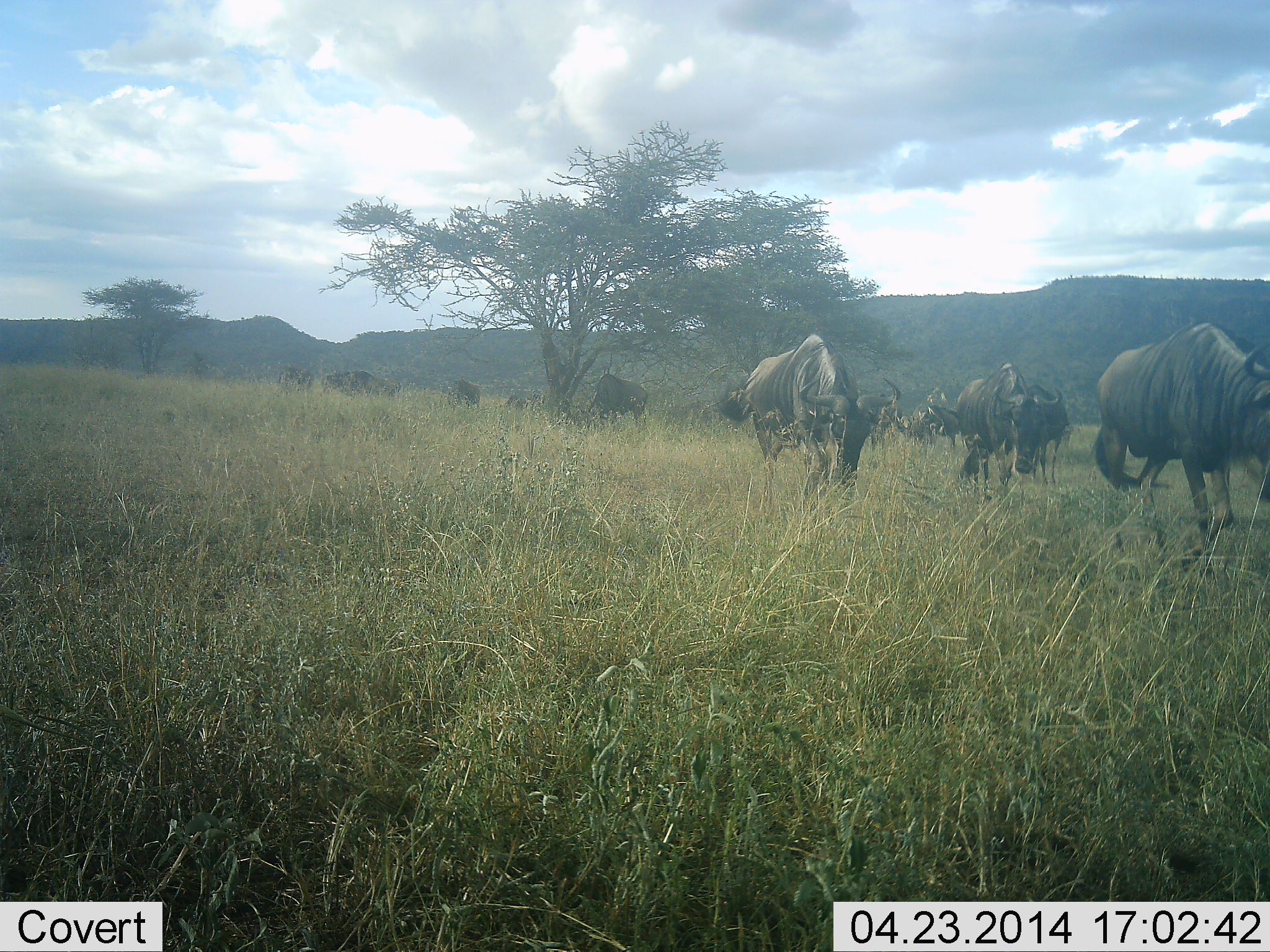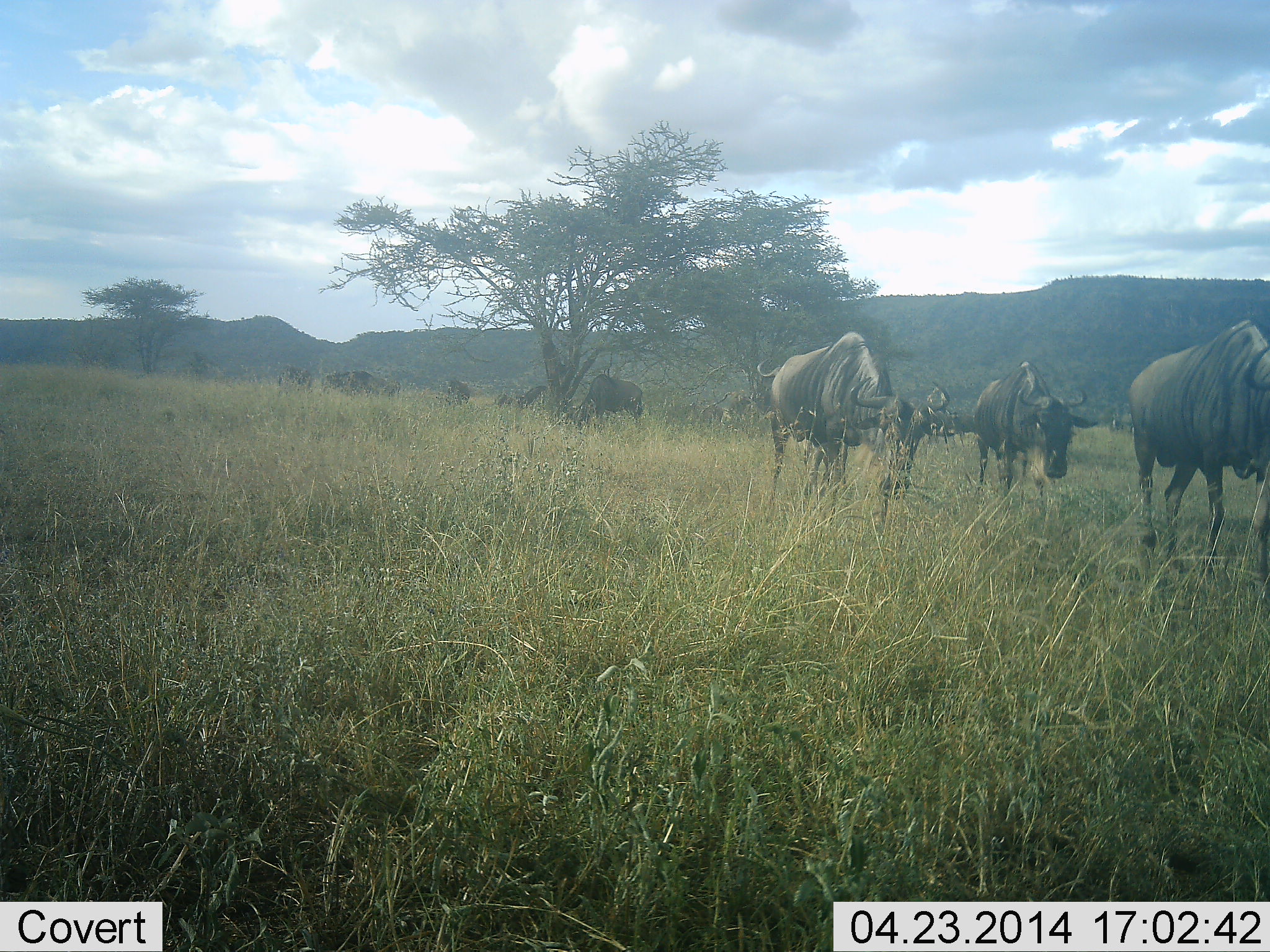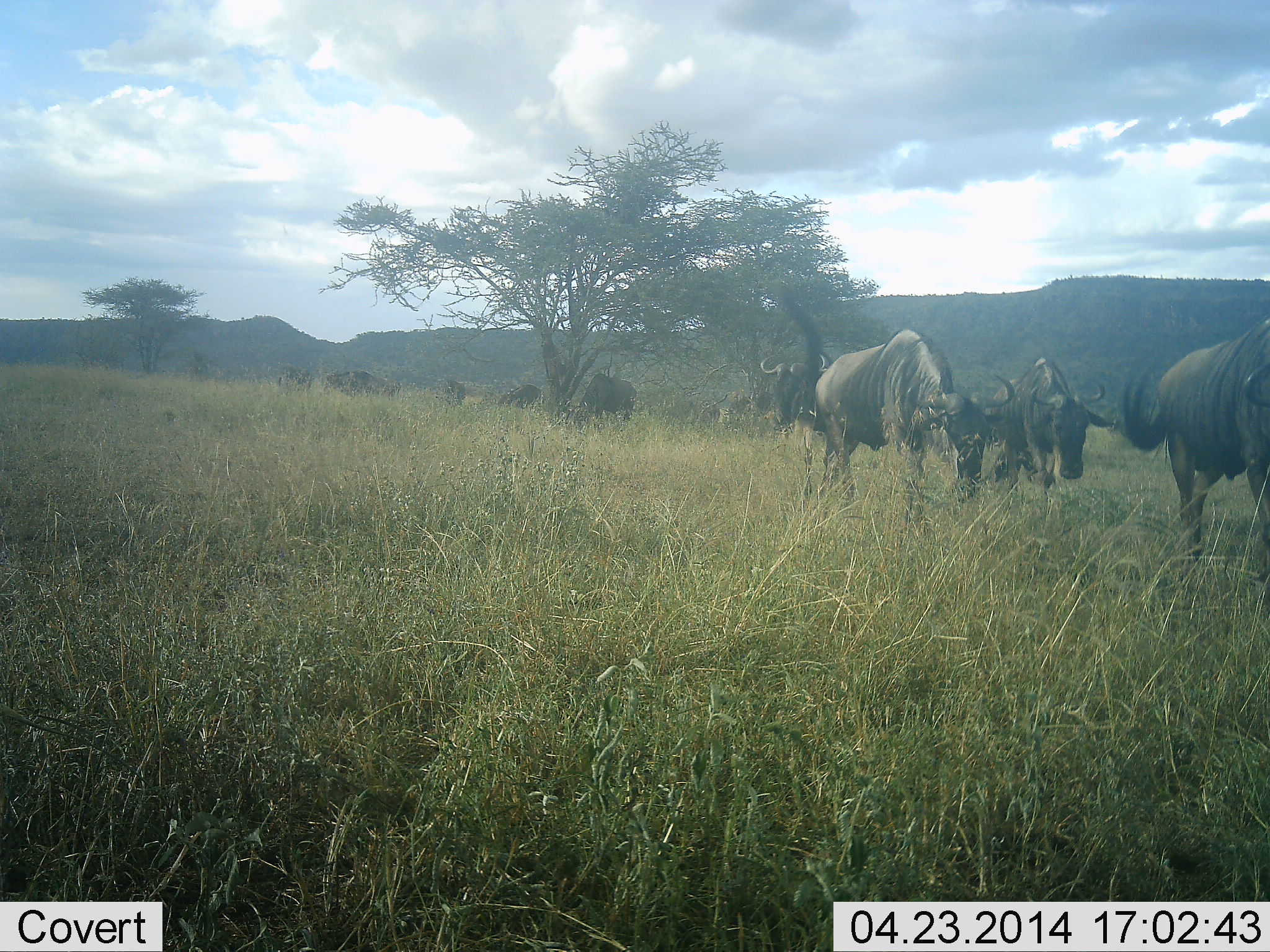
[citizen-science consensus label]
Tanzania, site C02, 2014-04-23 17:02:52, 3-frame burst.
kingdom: Animalia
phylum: Chordata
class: Mammalia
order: Artiodactyla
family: Bovidae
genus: Connochaetes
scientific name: Connochaetes taurinus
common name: blue wildebeest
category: wildebeest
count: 10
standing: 10%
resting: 0%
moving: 90%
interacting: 0%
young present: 0%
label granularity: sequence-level